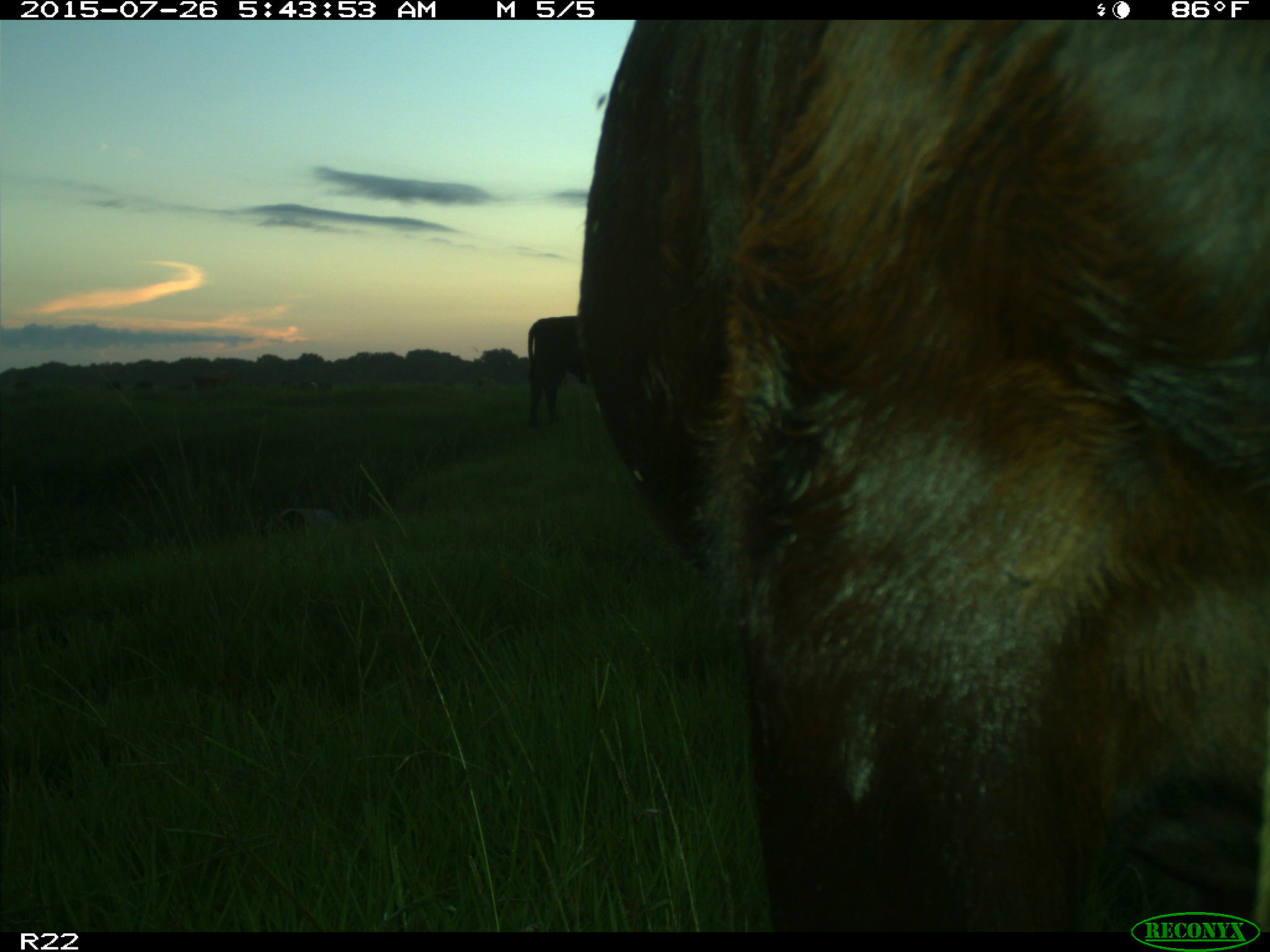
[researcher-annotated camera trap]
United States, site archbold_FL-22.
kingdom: Animalia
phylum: Chordata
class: Mammalia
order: Artiodactyla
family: Bovidae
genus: Bos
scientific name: Bos taurus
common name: domestic cow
Bos taurus (domestic cow).